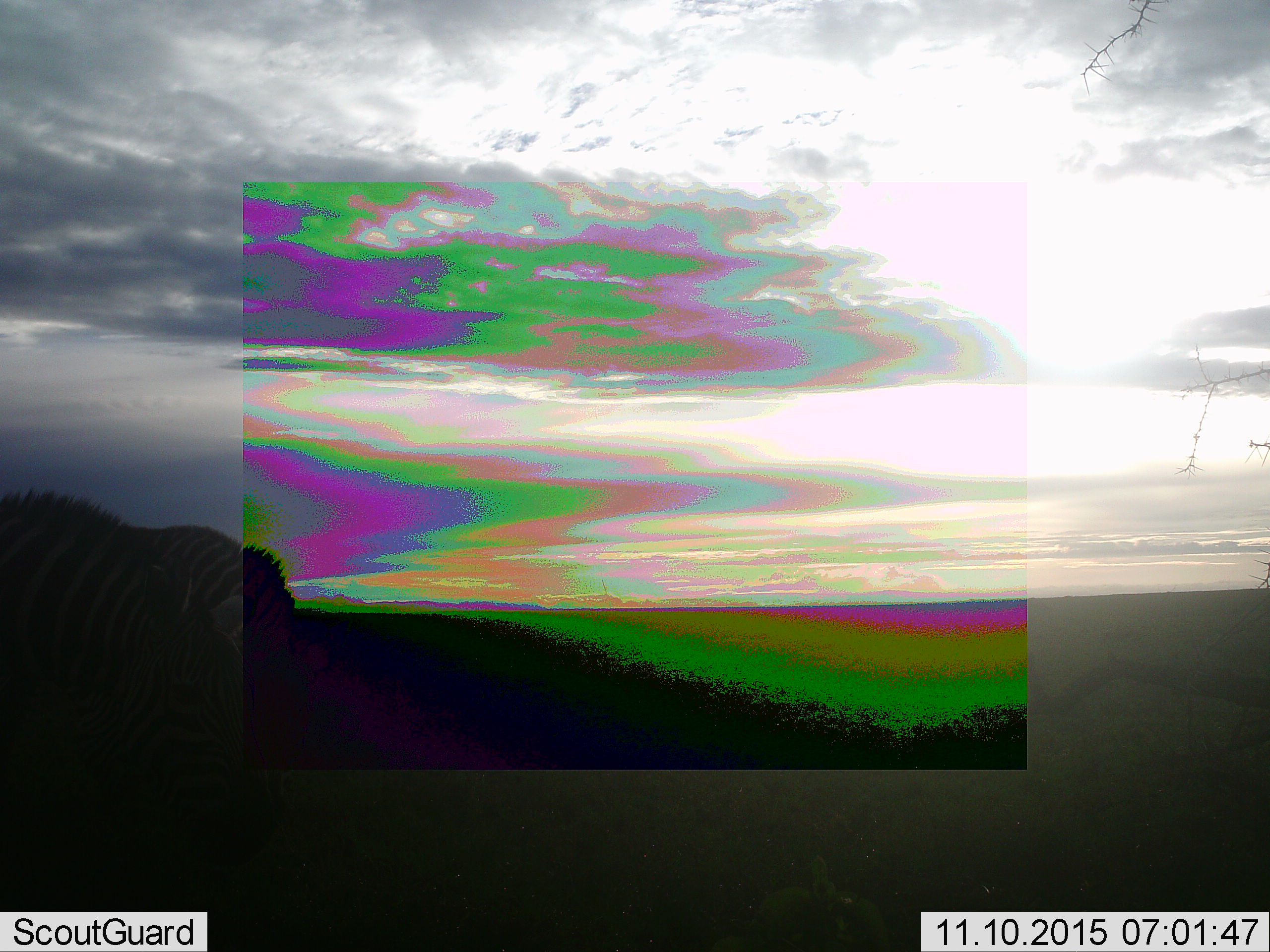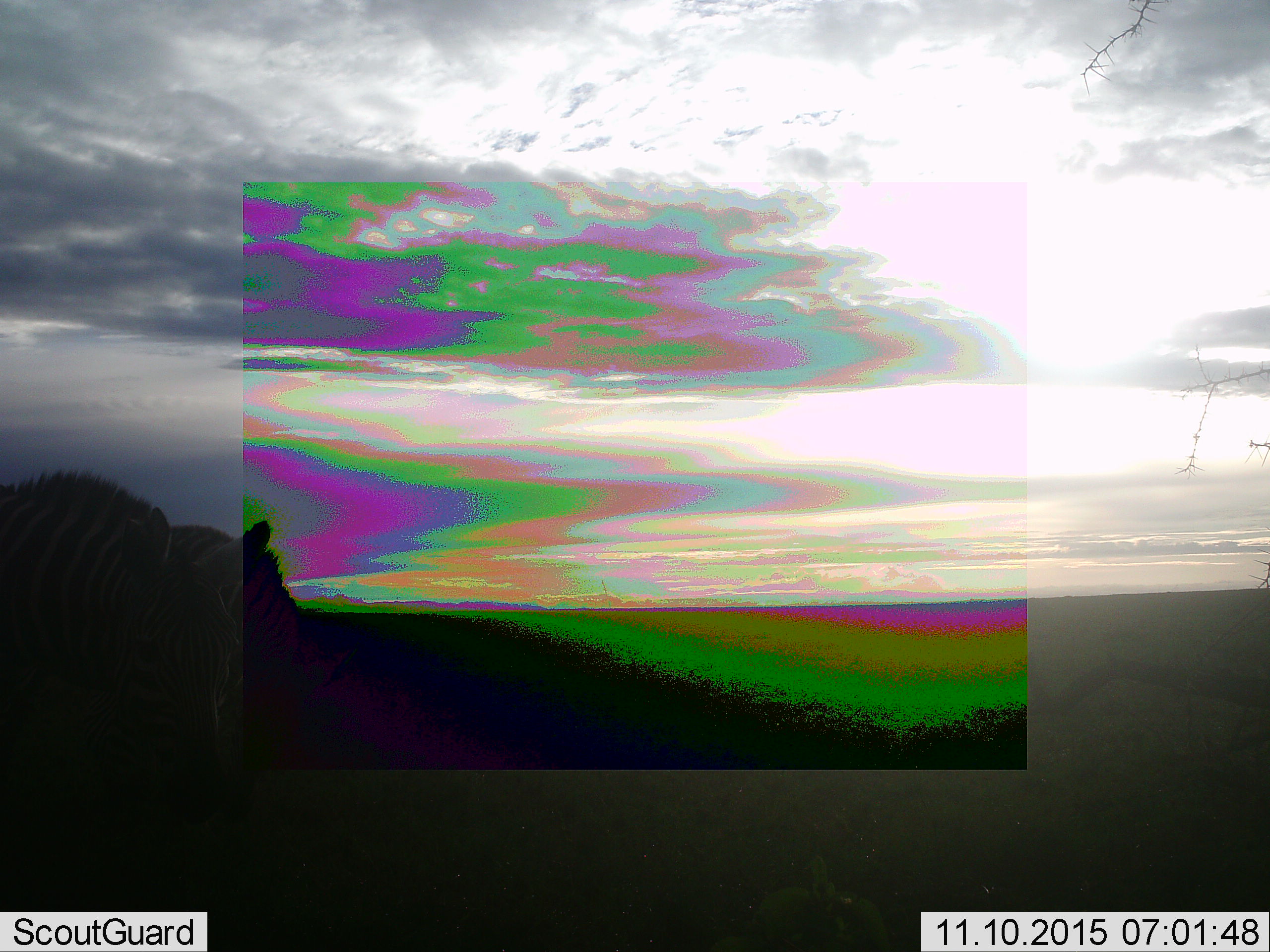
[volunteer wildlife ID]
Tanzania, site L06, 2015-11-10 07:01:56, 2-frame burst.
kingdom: Animalia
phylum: Chordata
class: Mammalia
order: Perissodactyla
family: Equidae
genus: Equus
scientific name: Equus quagga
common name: plains zebra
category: zebra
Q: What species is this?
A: Zebra (plains zebra) (Equus quagga).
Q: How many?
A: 2.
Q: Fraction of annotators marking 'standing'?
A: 71%.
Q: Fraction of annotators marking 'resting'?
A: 0%.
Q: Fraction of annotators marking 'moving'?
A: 0%.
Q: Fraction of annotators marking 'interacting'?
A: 0%.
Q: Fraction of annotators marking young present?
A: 0%.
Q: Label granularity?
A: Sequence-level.